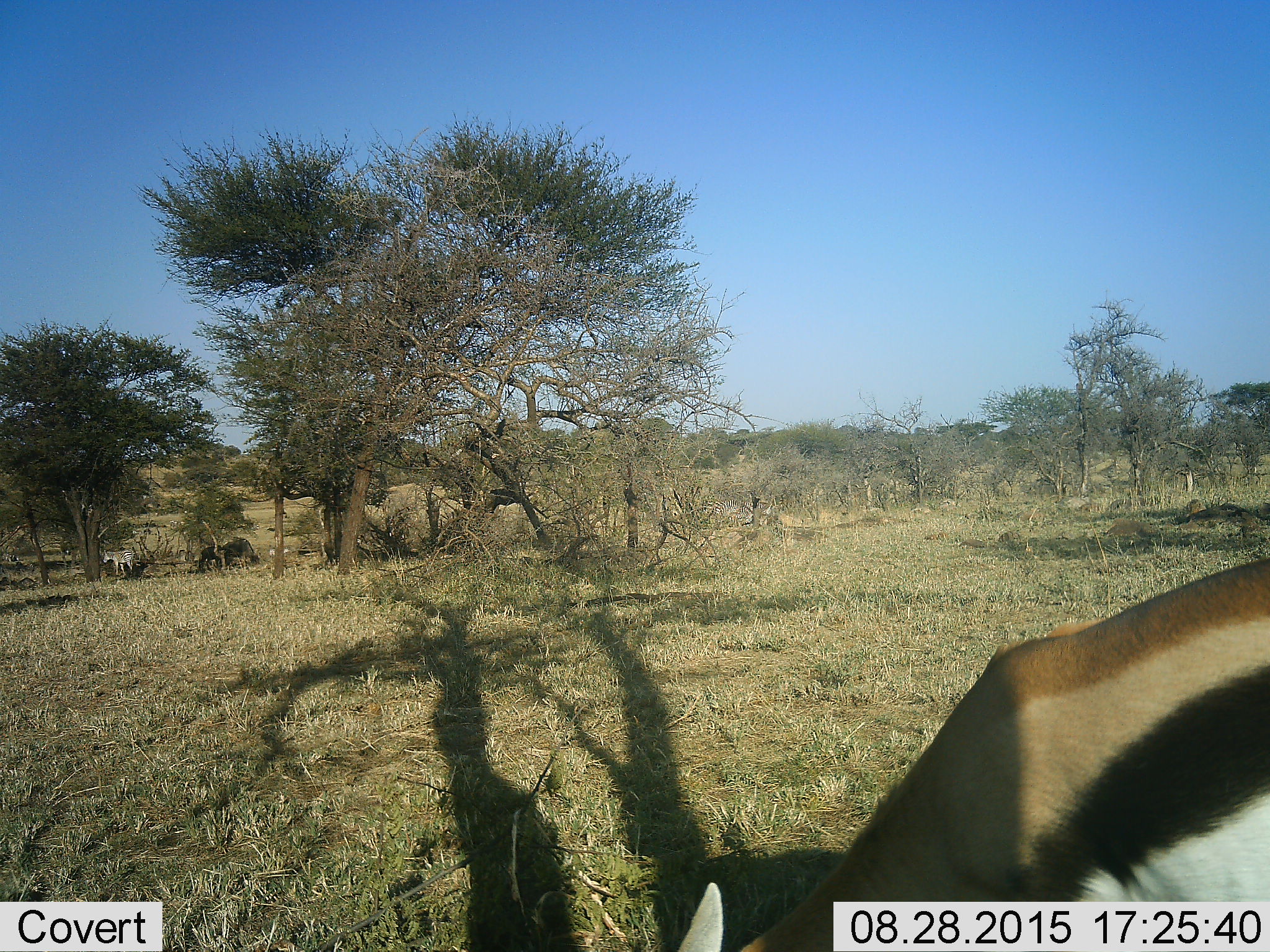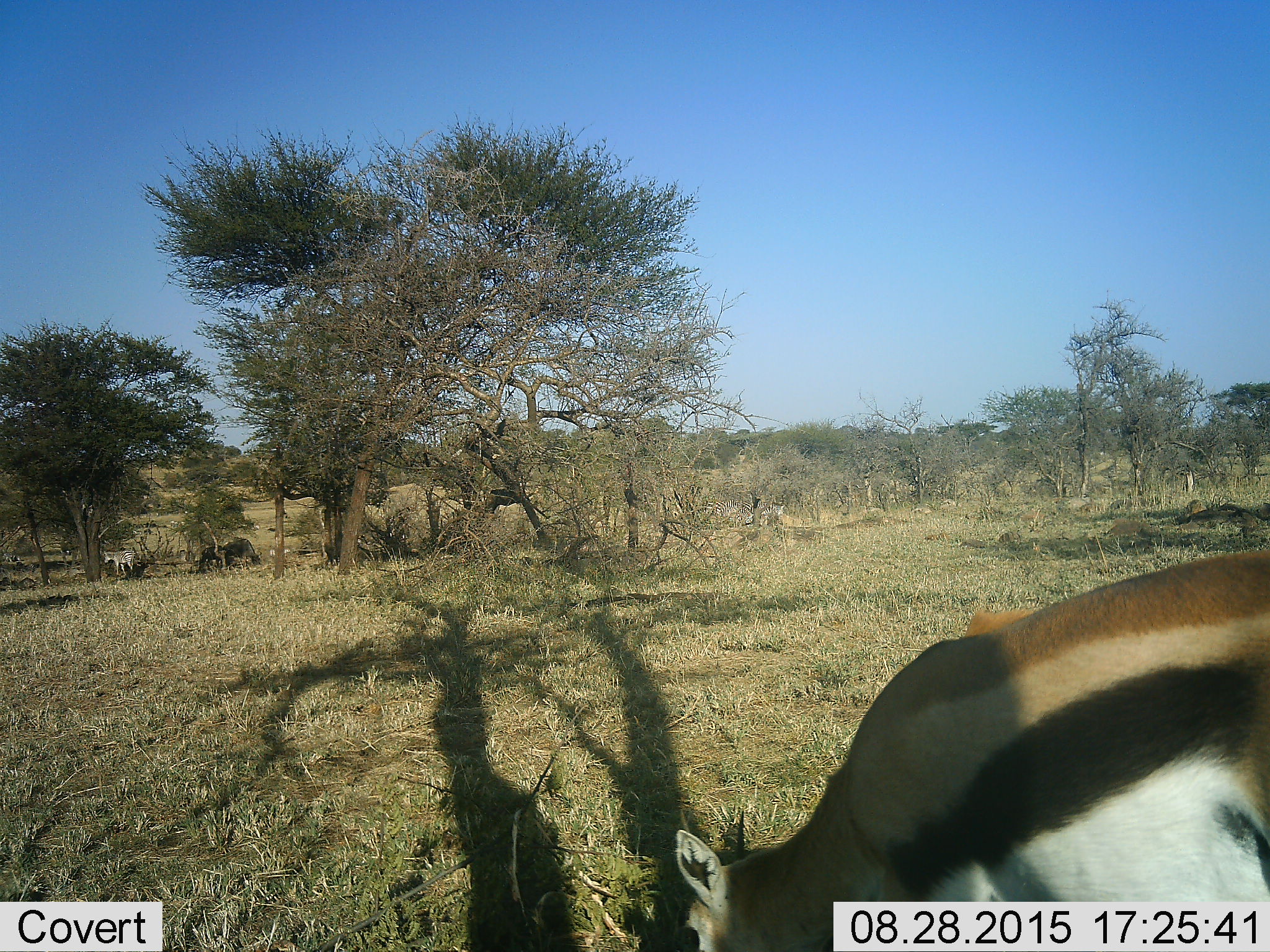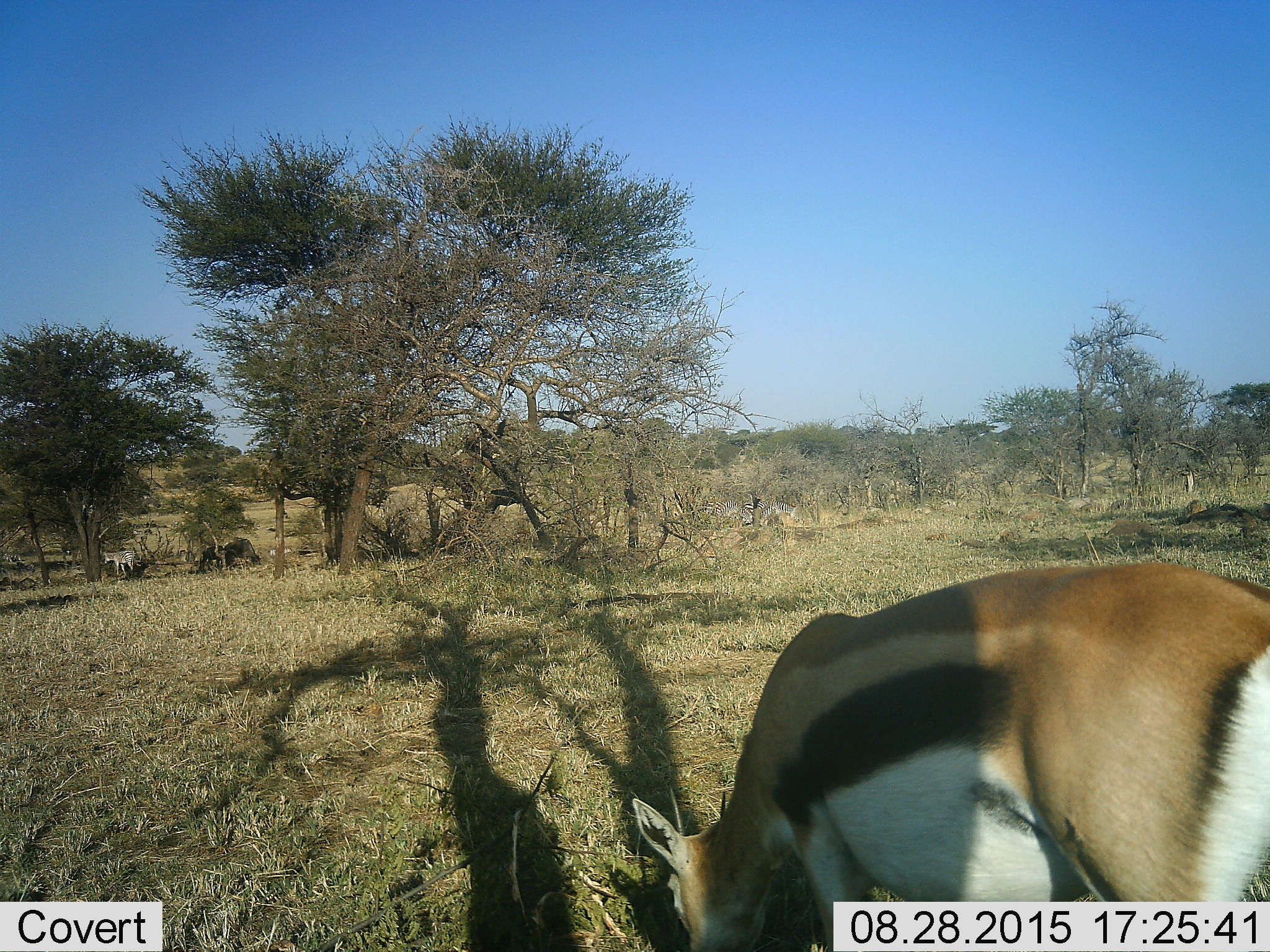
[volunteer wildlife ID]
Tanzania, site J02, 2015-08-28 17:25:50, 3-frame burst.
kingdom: Animalia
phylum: Chordata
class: Mammalia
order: Artiodactyla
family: Bovidae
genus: Eudorcas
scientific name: Eudorcas thomsonii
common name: thomson's gazelle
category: gazellethomsons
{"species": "gazellethomsons (thomson's gazelle) (Eudorcas thomsonii)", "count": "1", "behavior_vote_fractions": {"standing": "10%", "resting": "0%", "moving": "10%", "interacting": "0%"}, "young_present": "0%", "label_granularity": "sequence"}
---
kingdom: Animalia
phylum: Chordata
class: Mammalia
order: Artiodactyla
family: Bovidae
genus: Connochaetes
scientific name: Connochaetes taurinus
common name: blue wildebeest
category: wildebeest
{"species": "wildebeest (blue wildebeest) (Connochaetes taurinus)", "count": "2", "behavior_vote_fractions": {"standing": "33%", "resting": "0%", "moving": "0%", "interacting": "0%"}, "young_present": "33%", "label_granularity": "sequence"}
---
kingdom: Animalia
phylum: Chordata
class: Mammalia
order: Perissodactyla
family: Equidae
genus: Equus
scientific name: Equus quagga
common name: plains zebra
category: zebra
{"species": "zebra (plains zebra) (Equus quagga)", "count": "3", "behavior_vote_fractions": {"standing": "62%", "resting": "0%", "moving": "25%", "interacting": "0%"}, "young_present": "38%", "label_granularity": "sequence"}